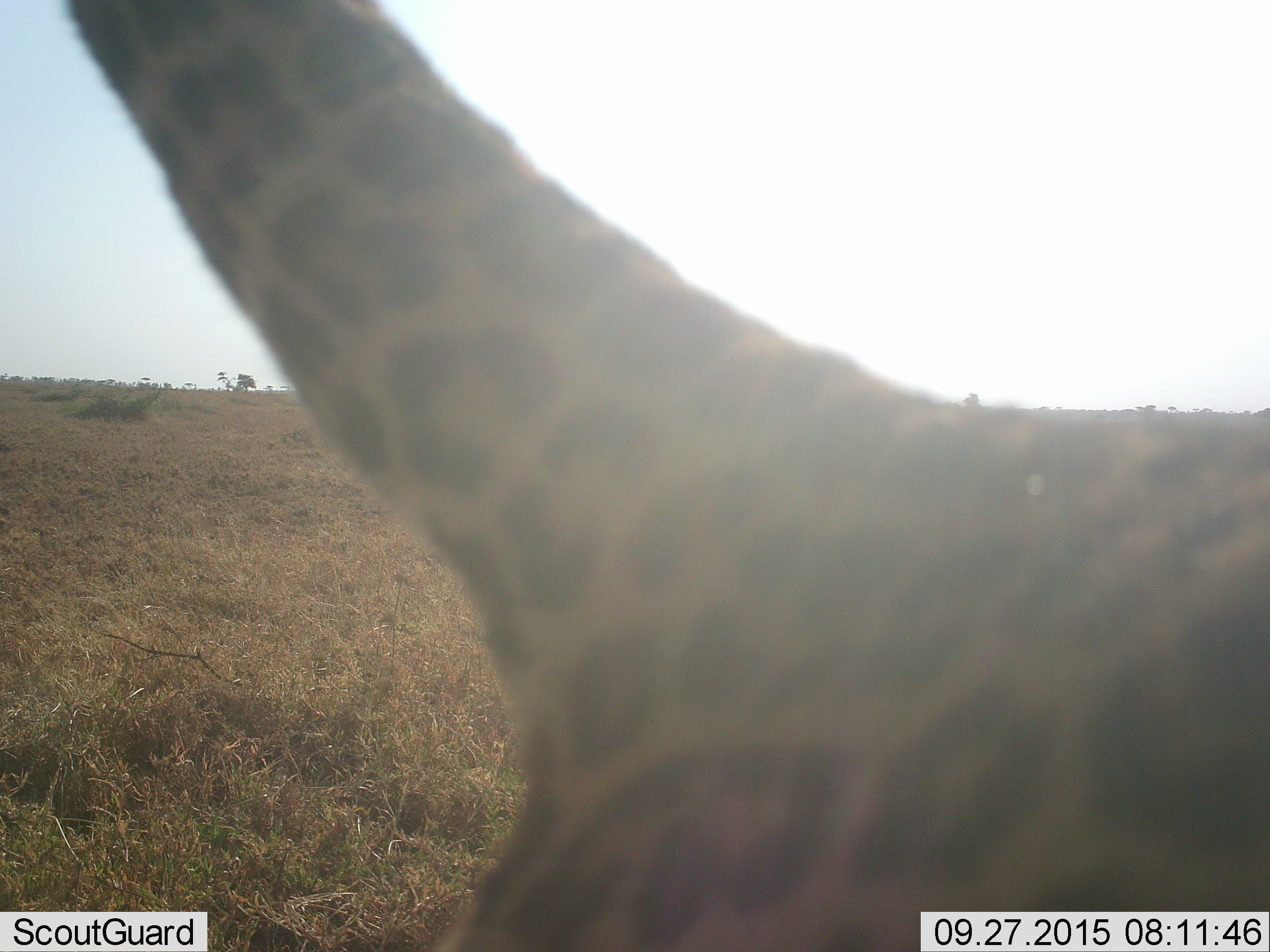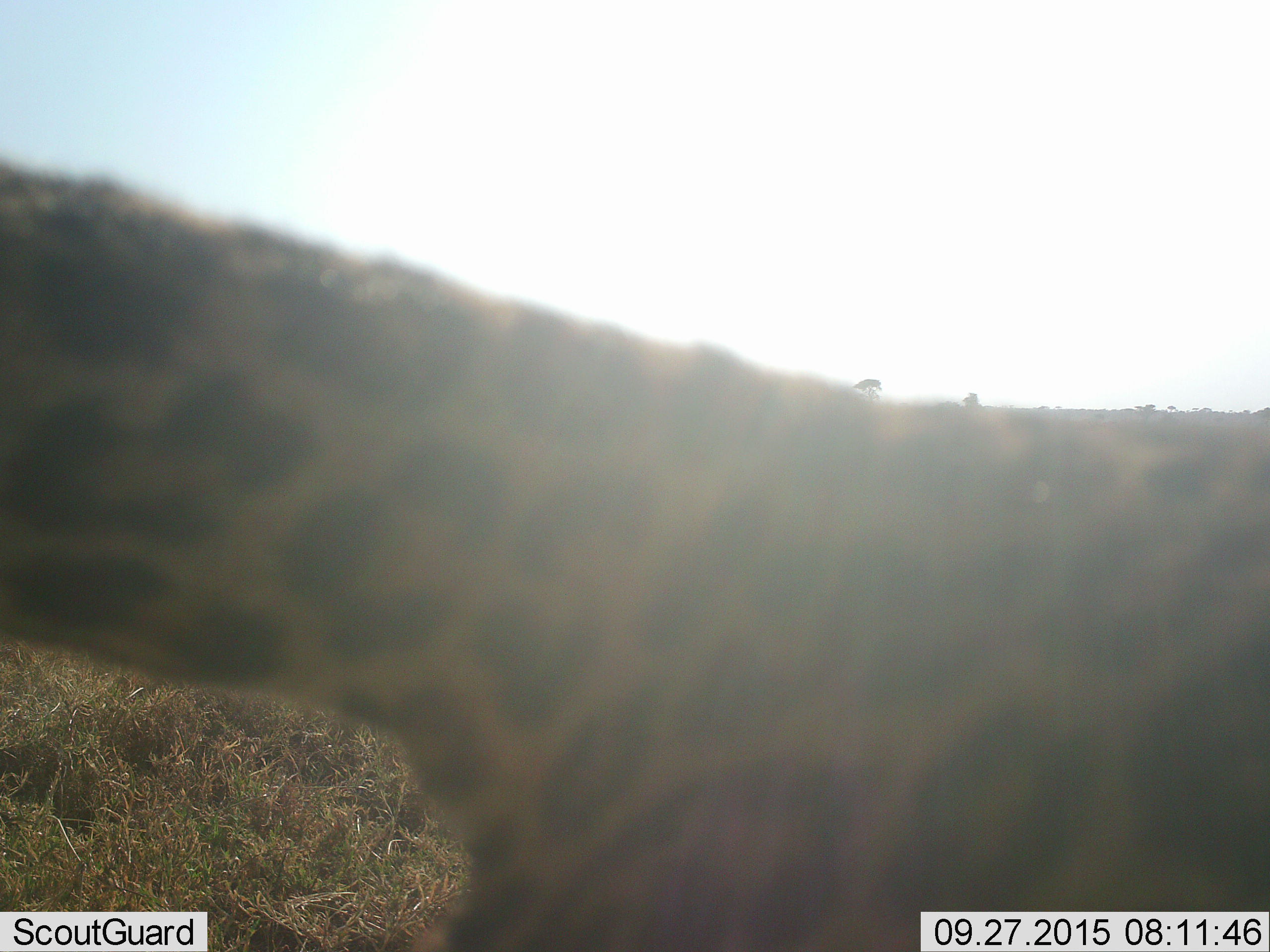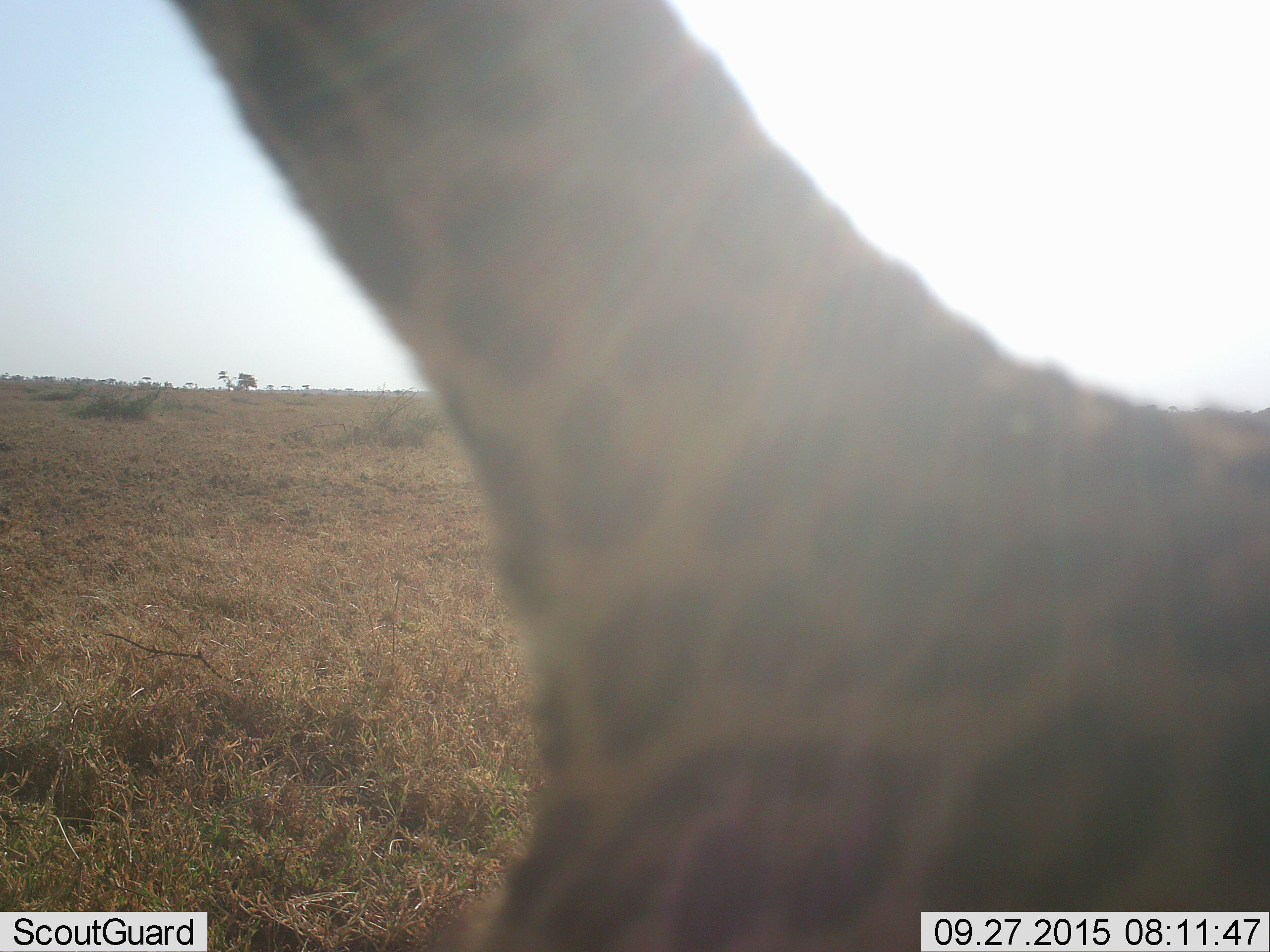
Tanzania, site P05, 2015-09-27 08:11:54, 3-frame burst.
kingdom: Animalia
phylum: Chordata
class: Mammalia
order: Carnivora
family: Felidae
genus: Panthera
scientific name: Panthera pardus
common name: leopard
Leopard (Panthera pardus), count 1. Behavior (volunteer vote fractions): standing 67%, resting 0%, moving 33%, interacting 0%. Young present (vote fraction): 0%. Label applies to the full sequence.